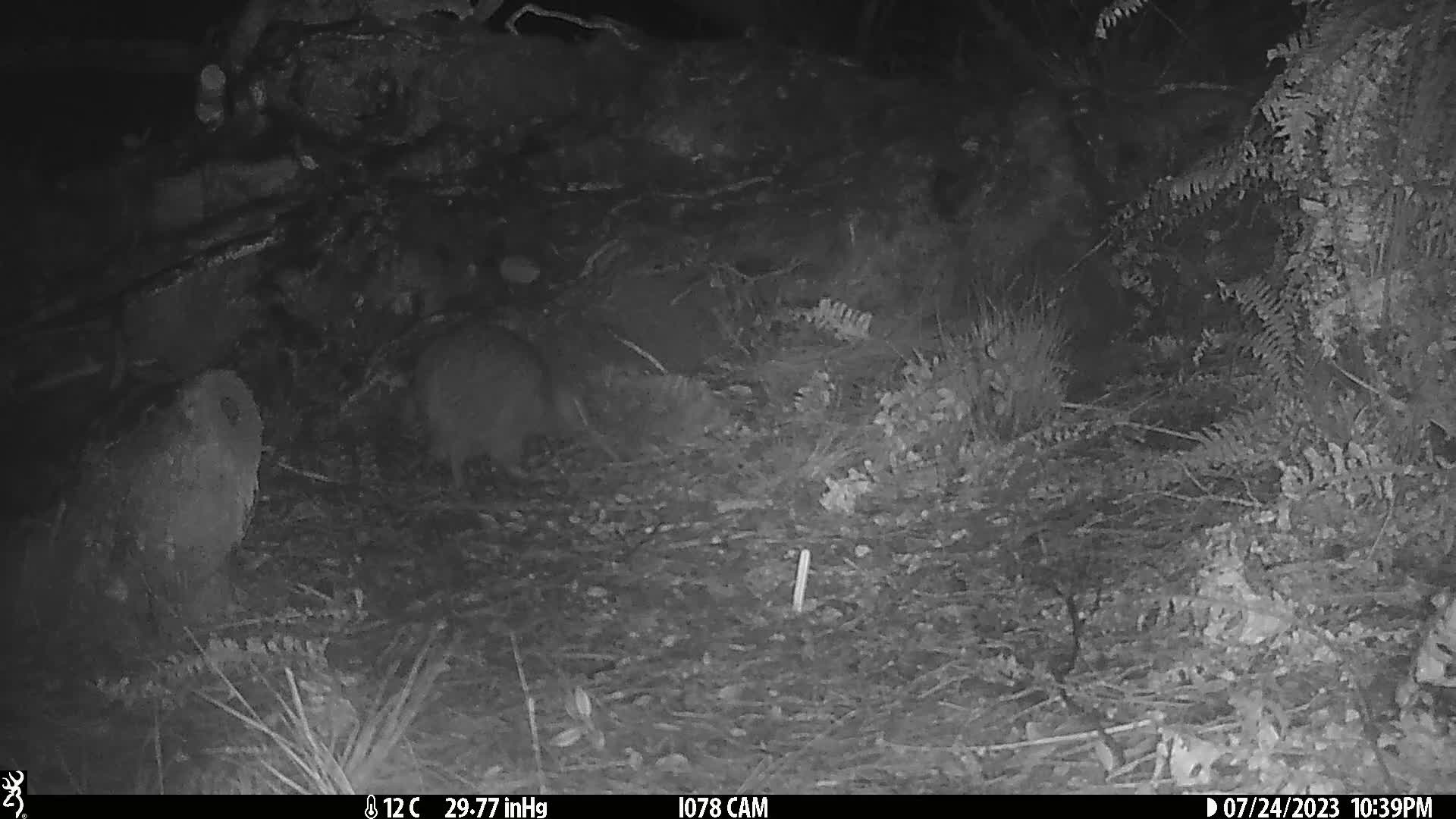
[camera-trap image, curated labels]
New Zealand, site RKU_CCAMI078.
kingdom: Animalia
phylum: Chordata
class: Aves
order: Apterygiformes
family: Apterygidae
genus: Apteryx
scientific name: Apteryx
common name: kiwi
Kiwi (Apteryx).